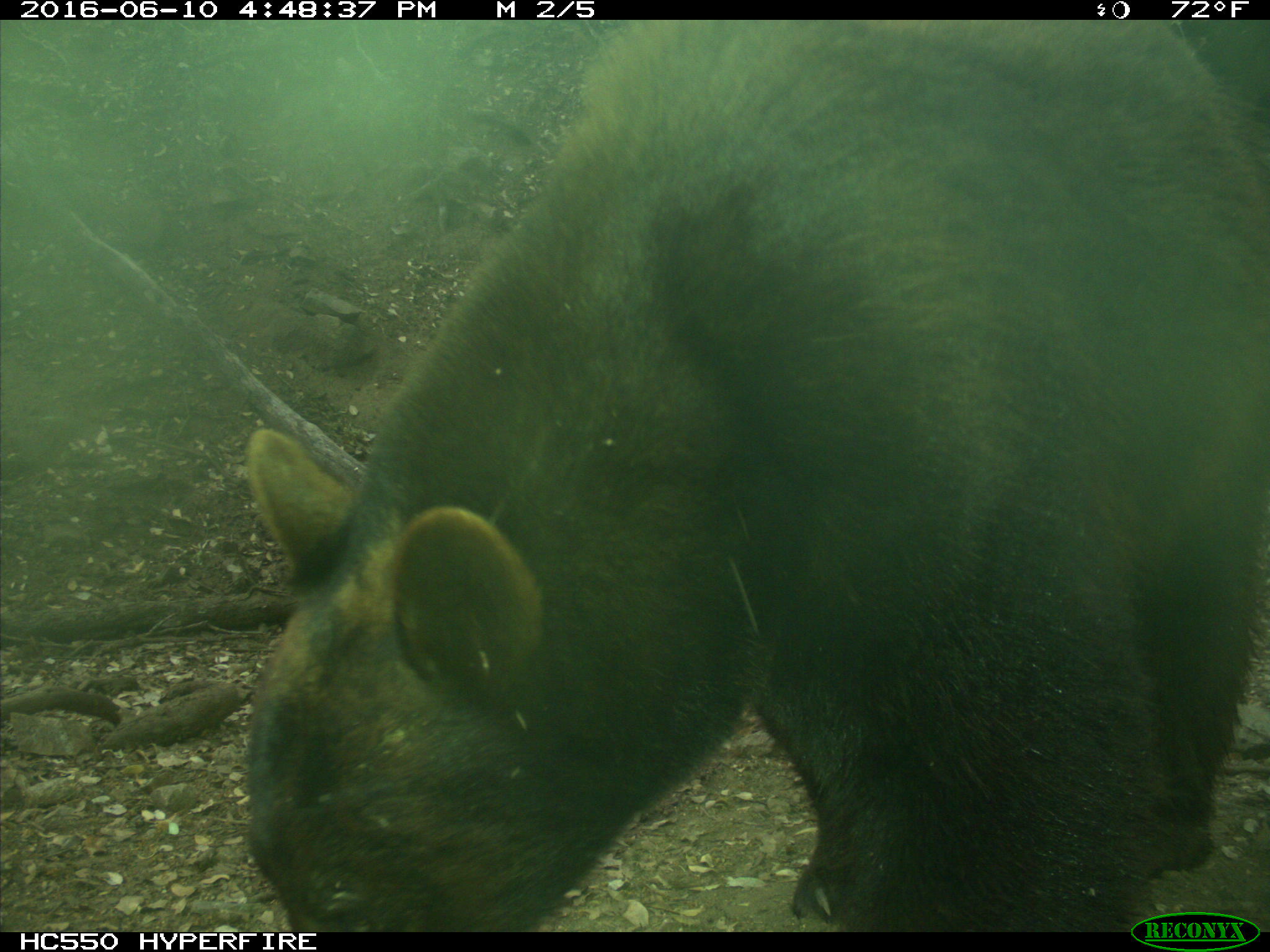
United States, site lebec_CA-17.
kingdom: Animalia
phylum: Chordata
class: Mammalia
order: Carnivora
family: Ursidae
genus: Ursus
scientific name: Ursus americanus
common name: american black bear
Ursus americanus (american black bear).